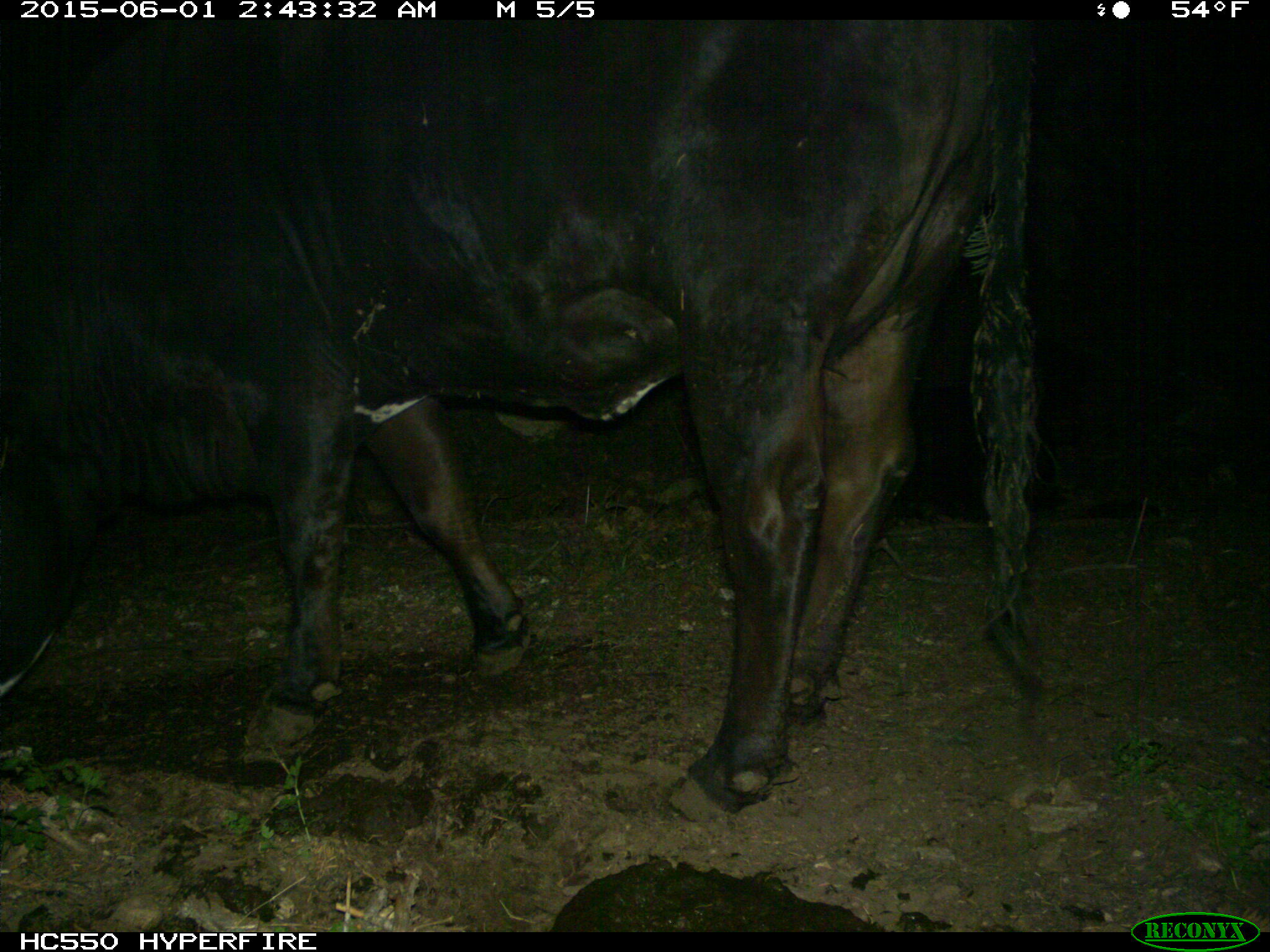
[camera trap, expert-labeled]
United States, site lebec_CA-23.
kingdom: Animalia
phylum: Chordata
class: Mammalia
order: Artiodactyla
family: Bovidae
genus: Bos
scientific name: Bos taurus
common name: domestic cow